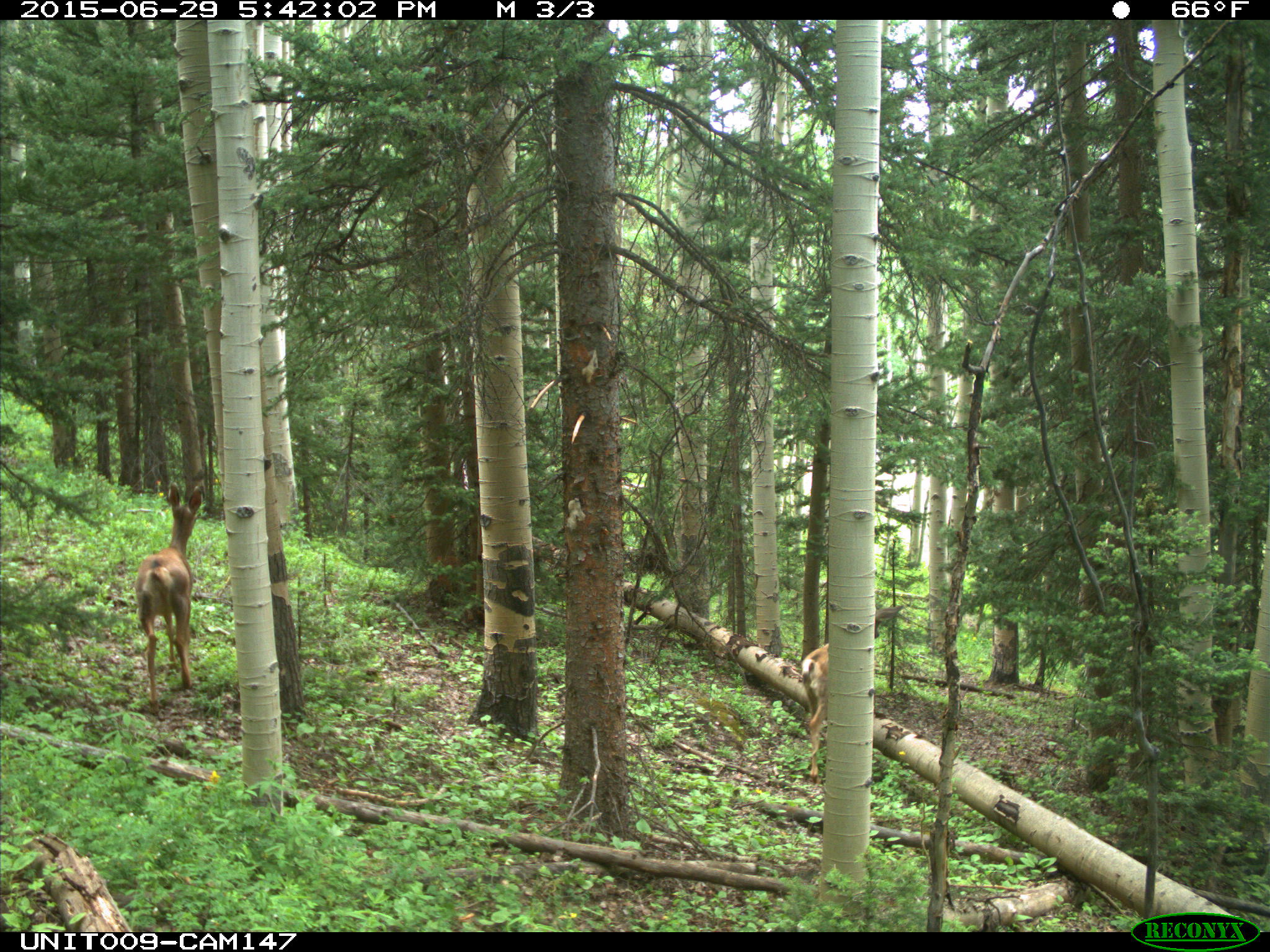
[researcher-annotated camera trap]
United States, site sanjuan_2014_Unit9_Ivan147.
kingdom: Animalia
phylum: Chordata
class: Mammalia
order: Artiodactyla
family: Cervidae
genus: Odocoileus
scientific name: Odocoileus hemionus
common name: mule deer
Odocoileus hemionus (mule deer).